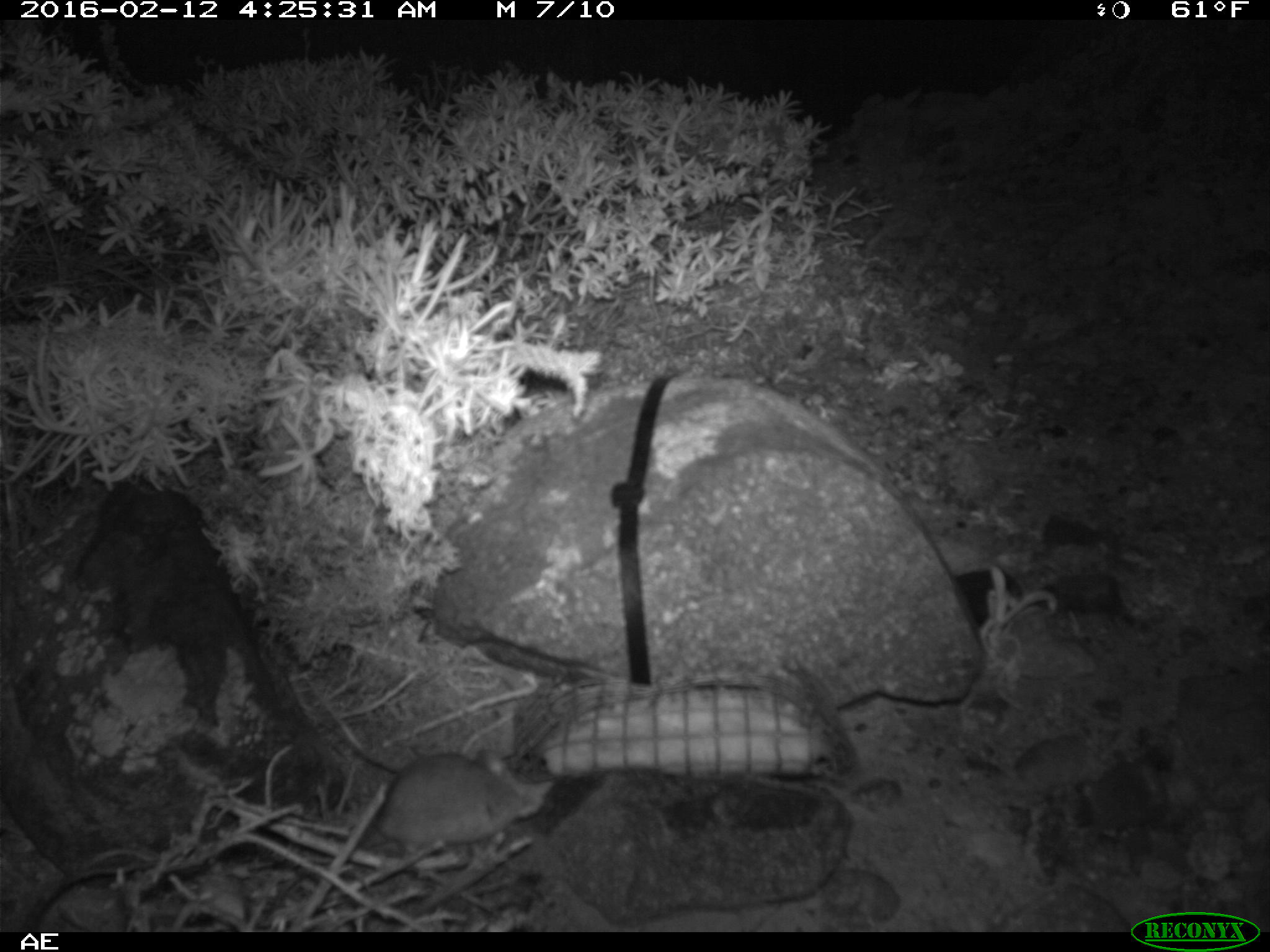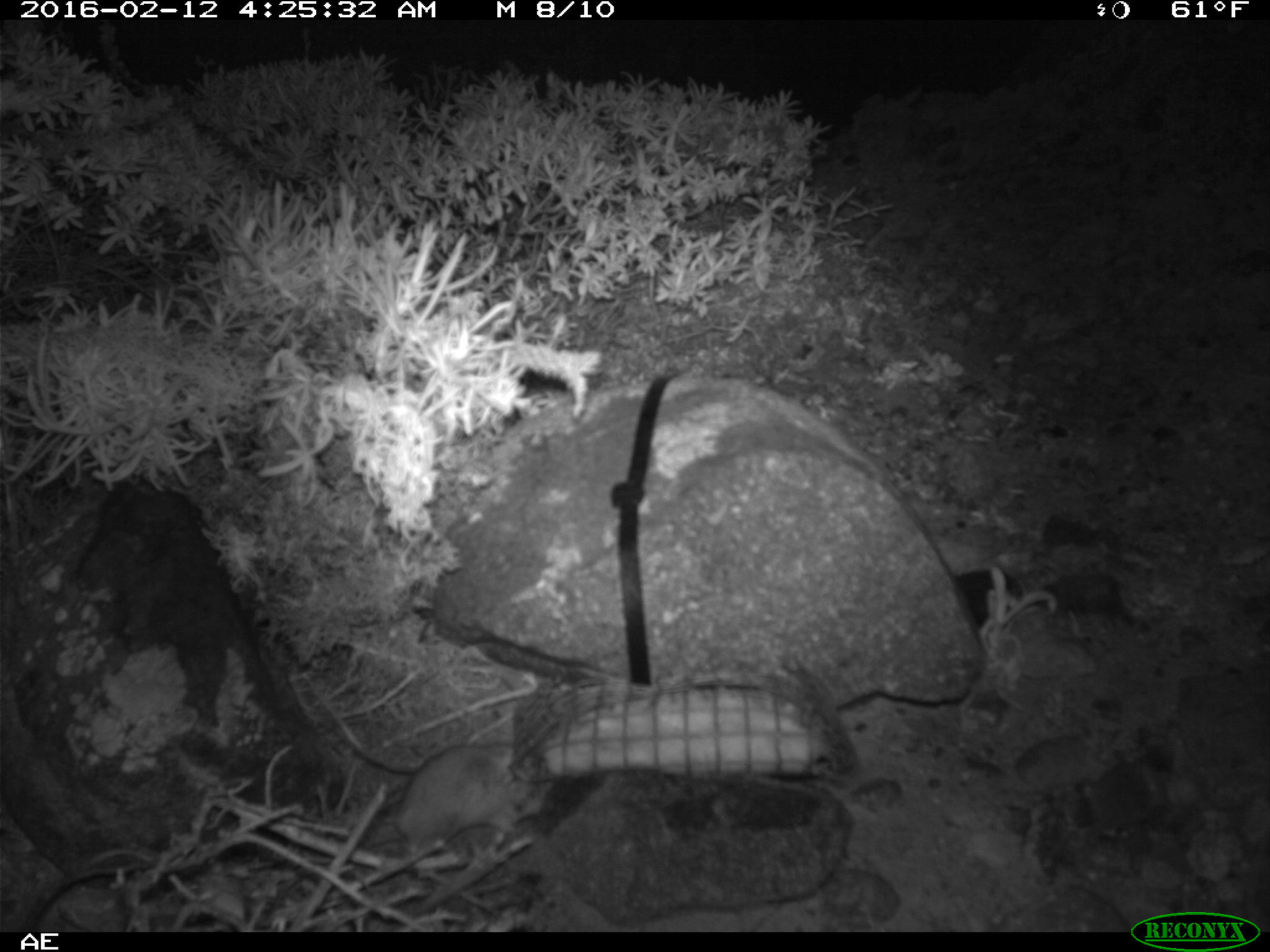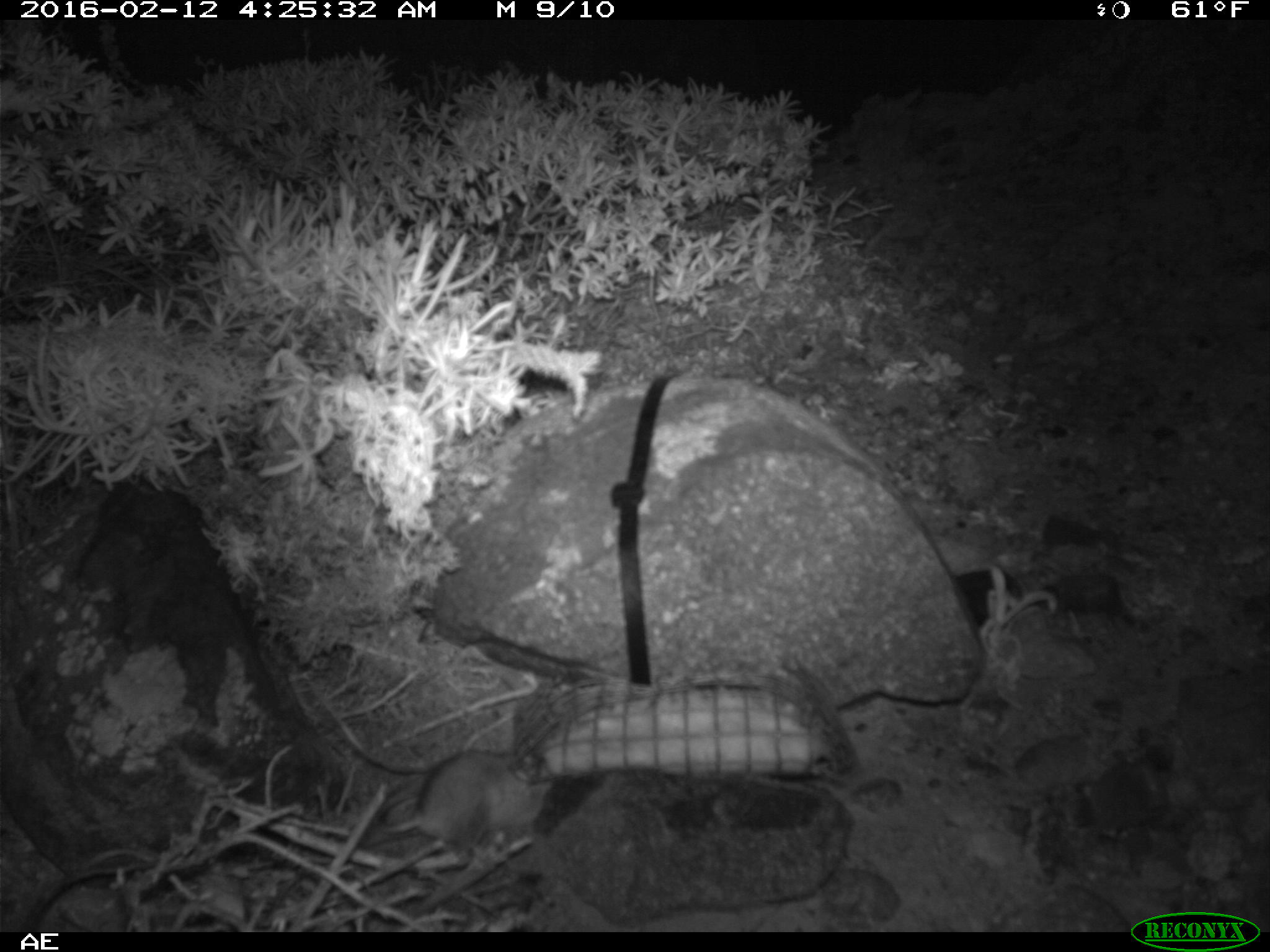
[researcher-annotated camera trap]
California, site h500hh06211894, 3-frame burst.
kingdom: Animalia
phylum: Chordata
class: Mammalia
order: Rodentia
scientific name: Rodentia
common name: rodent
Rodent (Rodentia).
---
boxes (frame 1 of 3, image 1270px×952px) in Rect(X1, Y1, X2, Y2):
rodent: Rect(360, 750, 555, 852)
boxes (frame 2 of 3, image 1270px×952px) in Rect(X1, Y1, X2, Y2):
rodent: Rect(396, 745, 518, 852)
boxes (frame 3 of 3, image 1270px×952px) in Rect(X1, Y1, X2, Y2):
rodent: Rect(380, 749, 554, 843)